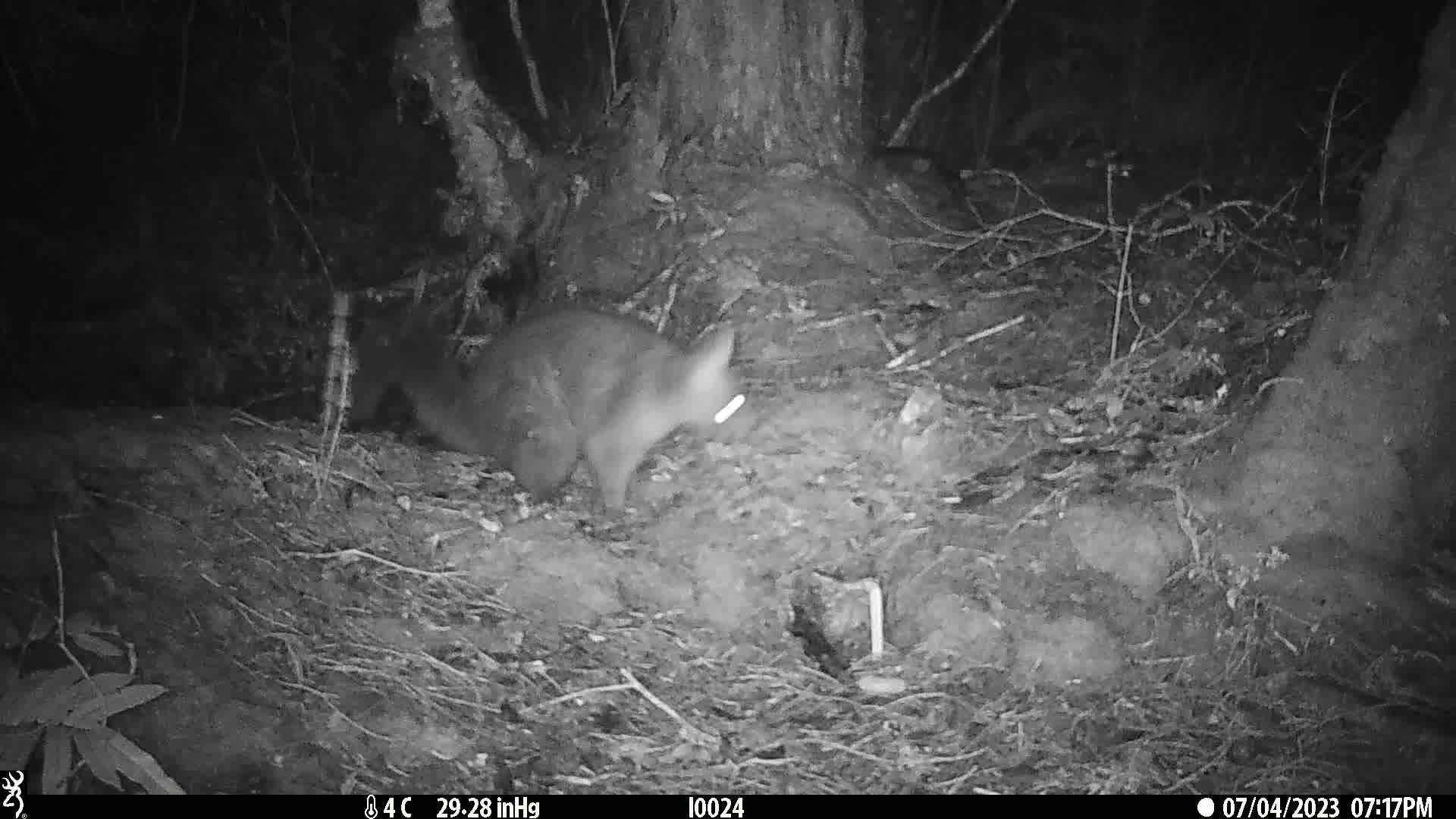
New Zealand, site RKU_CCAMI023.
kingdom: Animalia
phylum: Chordata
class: Mammalia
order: Diprotodontia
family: Phalangeridae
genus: Trichosurus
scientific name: Trichosurus vulpecula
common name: common brushtail possum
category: possum